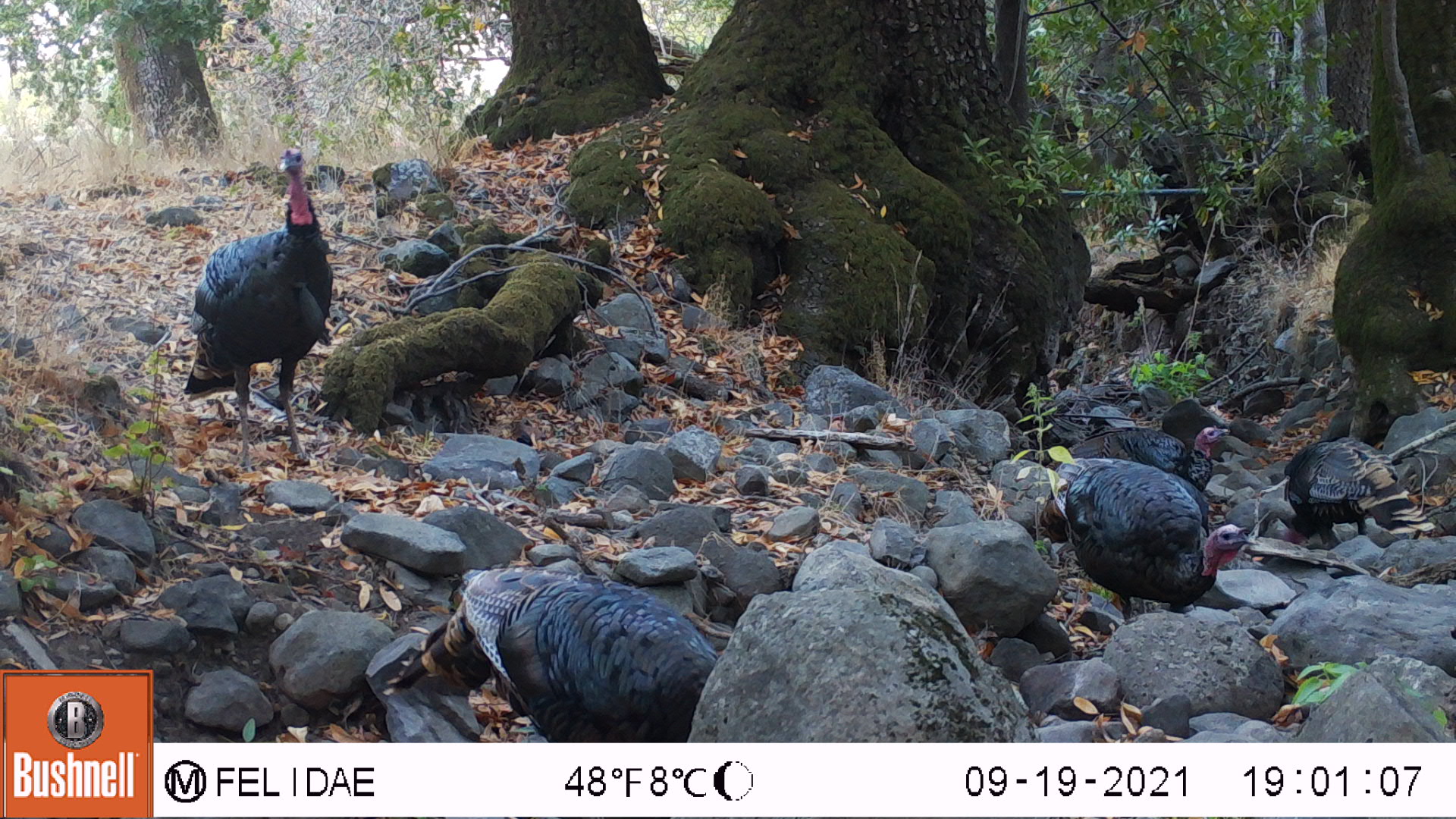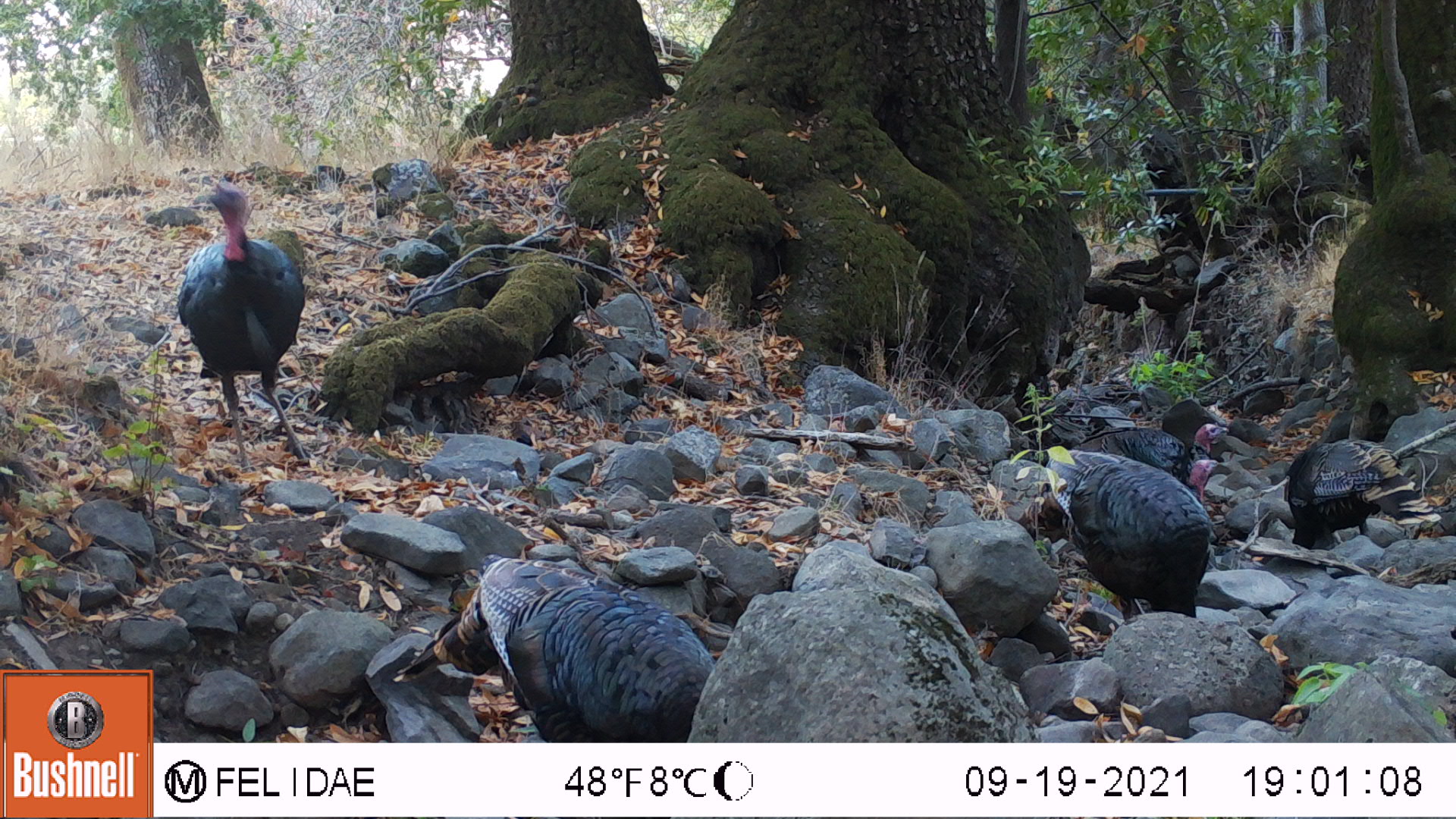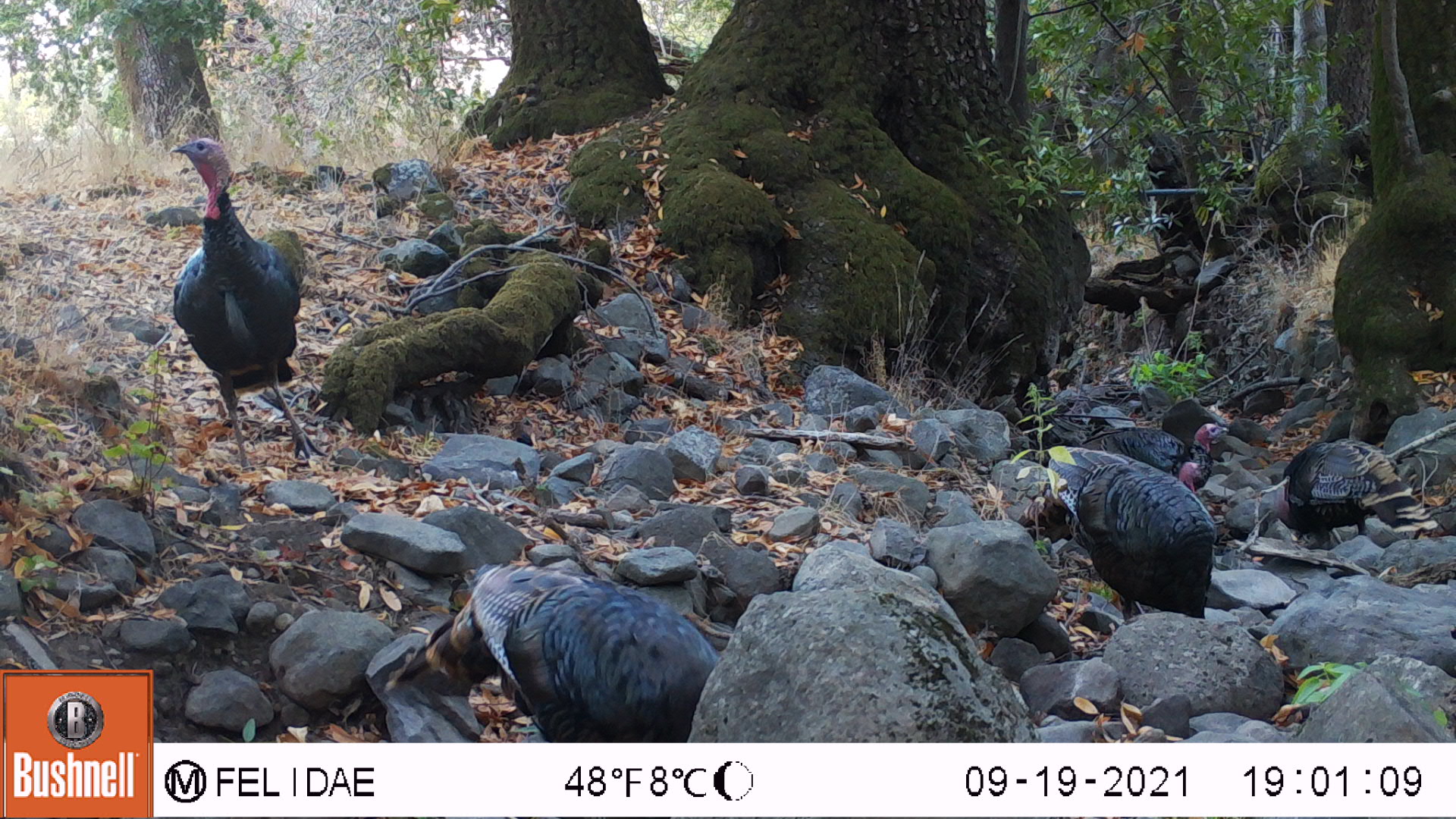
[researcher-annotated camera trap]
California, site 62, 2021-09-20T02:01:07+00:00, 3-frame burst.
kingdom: Animalia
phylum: Chordata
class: Aves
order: Galliformes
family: Phasianidae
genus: Meleagris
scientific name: Meleagris gallopavo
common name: turkey